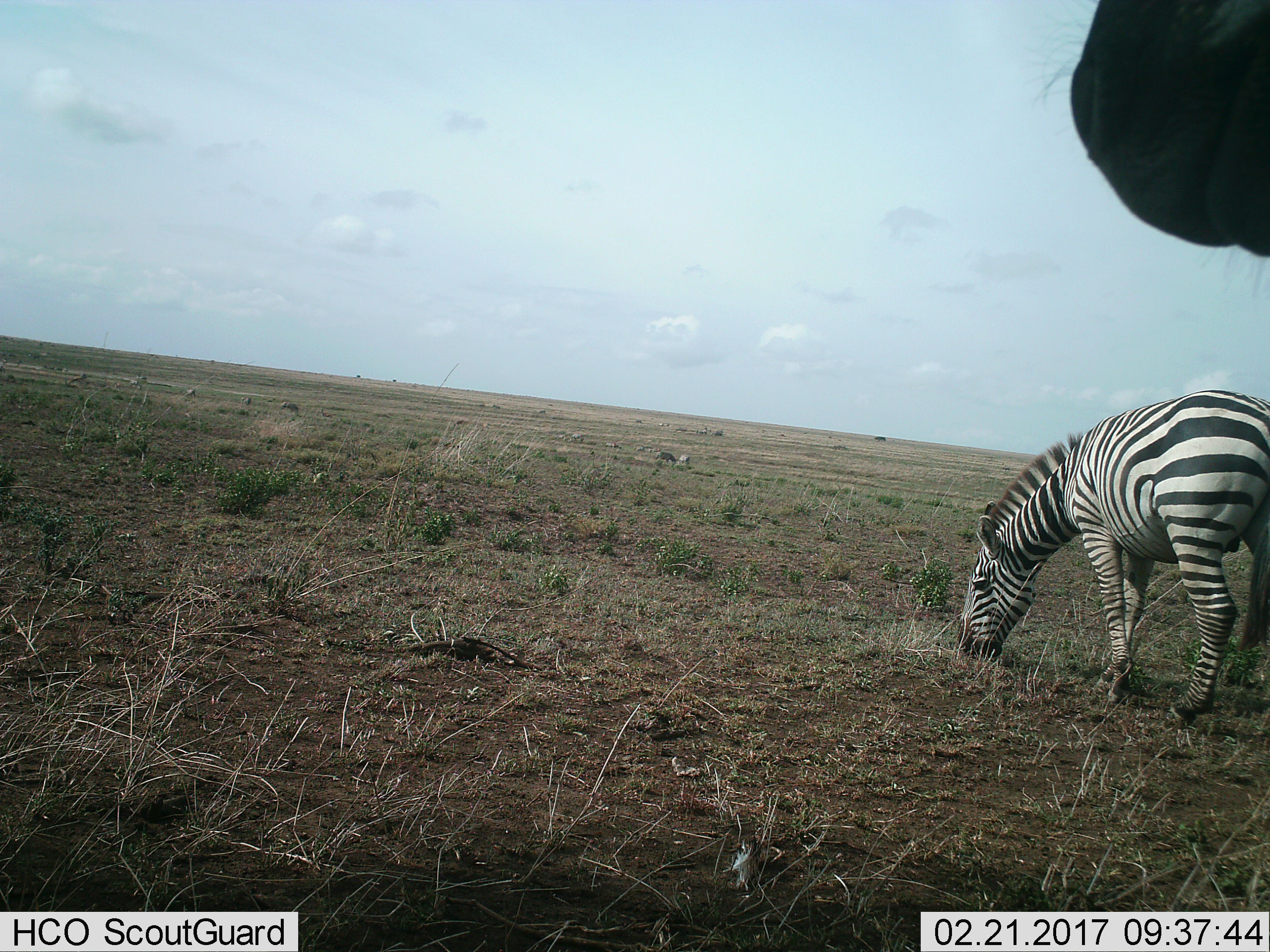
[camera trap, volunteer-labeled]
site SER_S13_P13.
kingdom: Animalia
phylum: Chordata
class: Mammalia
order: Perissodactyla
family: Equidae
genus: Equus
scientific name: Equus quagga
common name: plains zebra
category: zebraplains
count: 2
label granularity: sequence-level